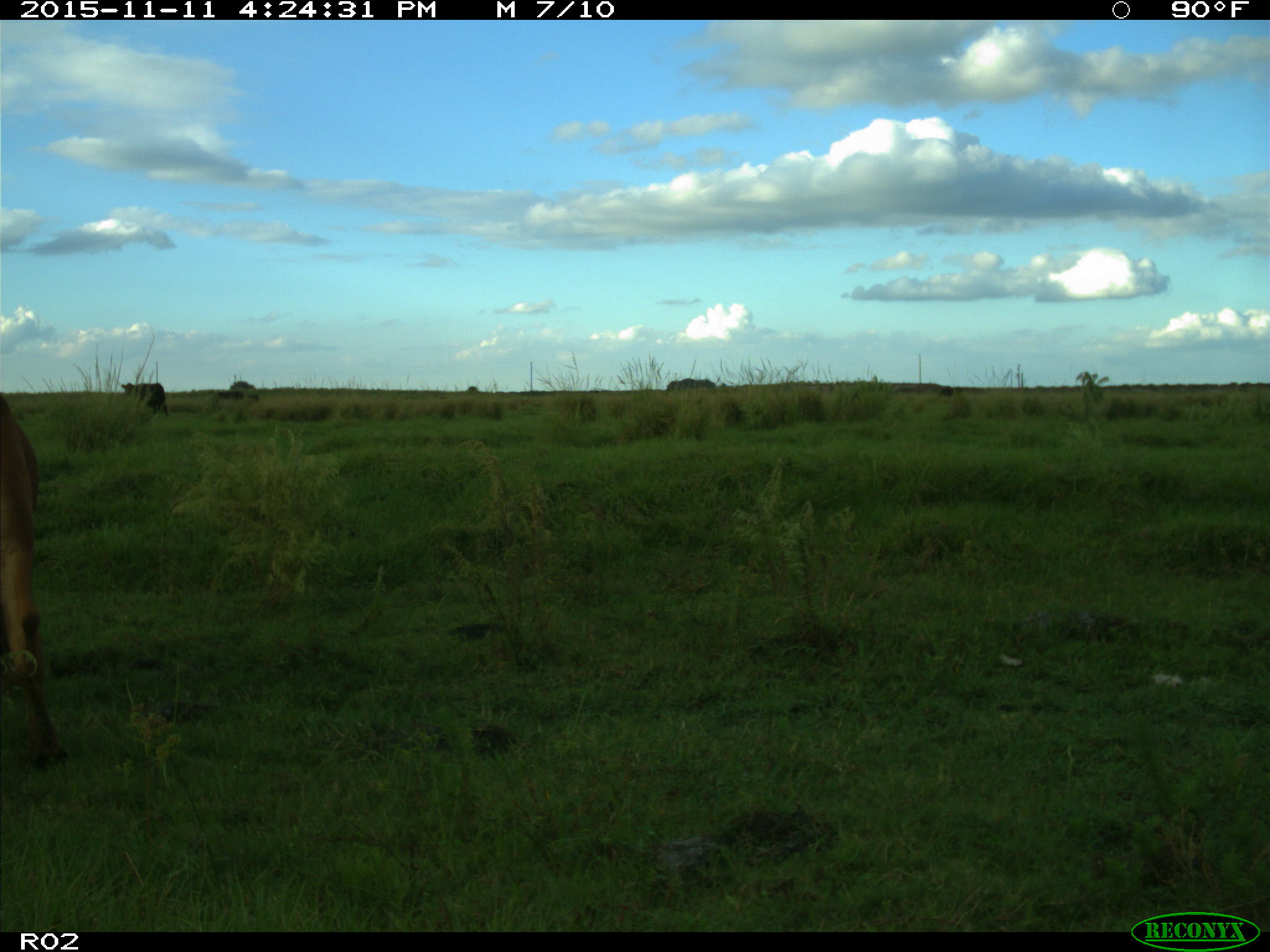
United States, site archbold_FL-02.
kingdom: Animalia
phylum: Chordata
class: Mammalia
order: Artiodactyla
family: Bovidae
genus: Bos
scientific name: Bos taurus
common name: domestic cow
Bos taurus (domestic cow).